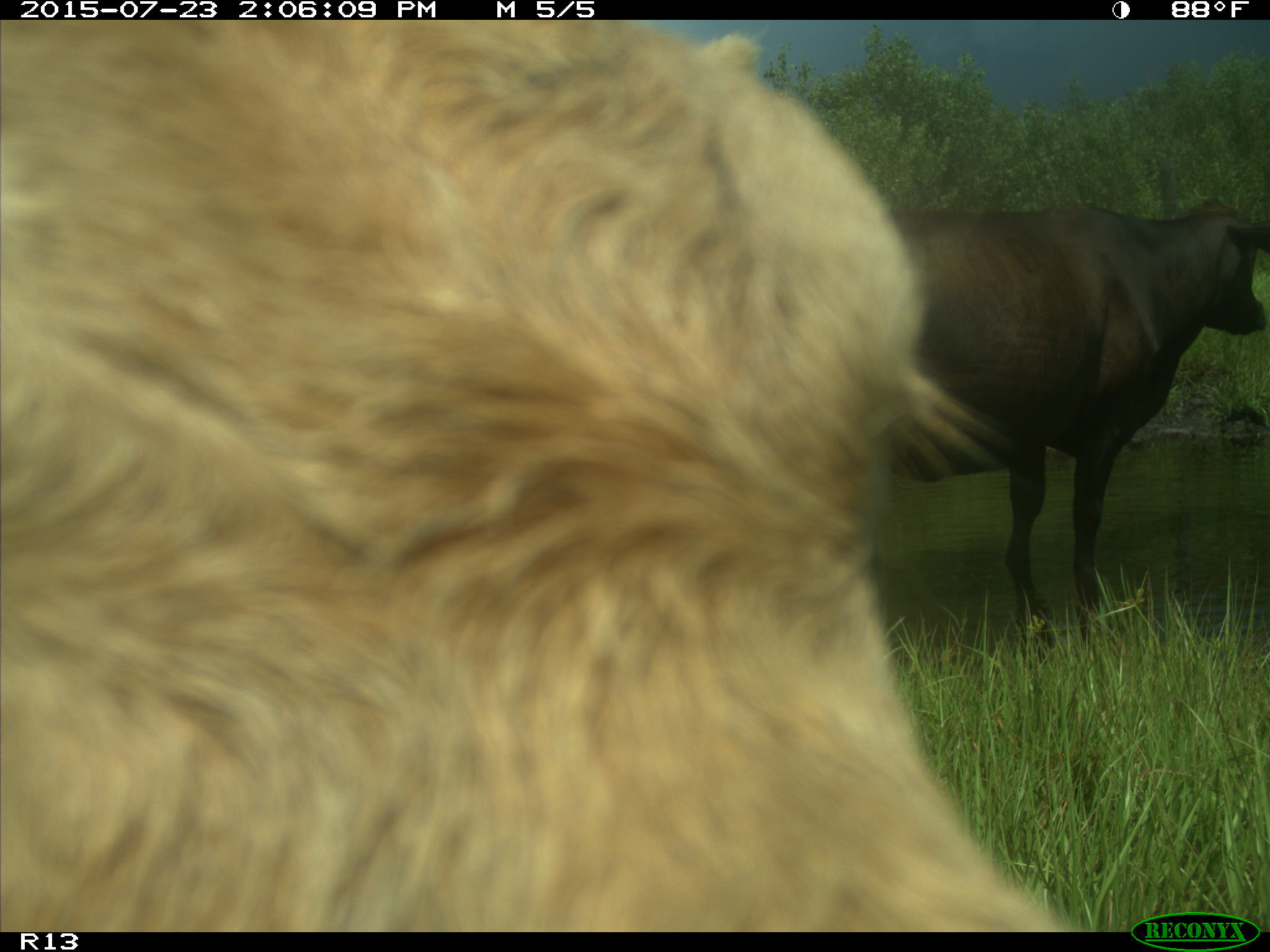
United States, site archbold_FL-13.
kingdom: Animalia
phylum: Chordata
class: Mammalia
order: Artiodactyla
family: Bovidae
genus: Bos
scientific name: Bos taurus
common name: domestic cow